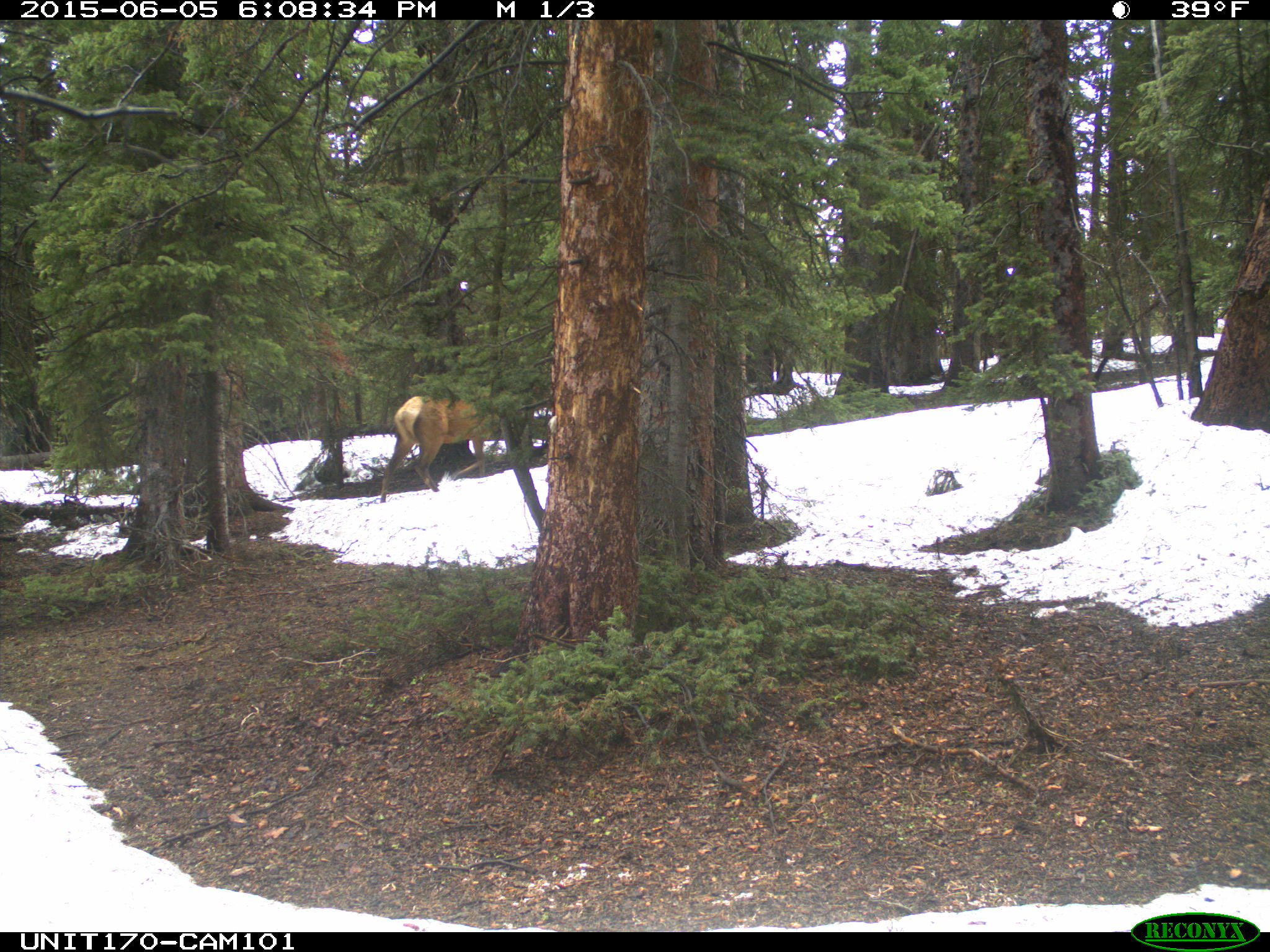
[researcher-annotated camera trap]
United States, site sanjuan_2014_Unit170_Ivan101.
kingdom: Animalia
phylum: Chordata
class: Mammalia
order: Artiodactyla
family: Cervidae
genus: Cervus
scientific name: Cervus elaphus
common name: red deer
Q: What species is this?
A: Cervus elaphus (red deer).